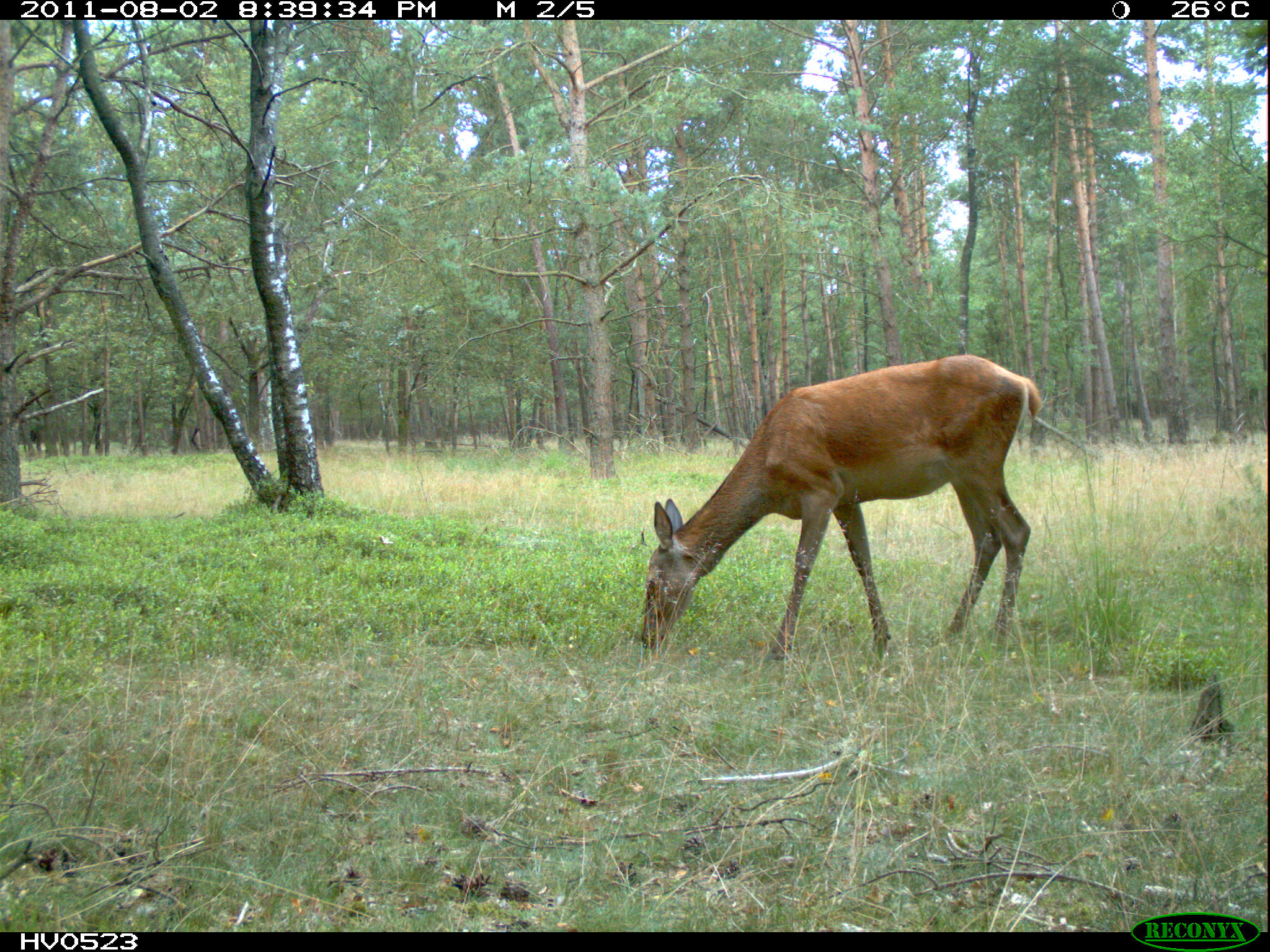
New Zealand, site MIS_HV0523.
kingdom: Animalia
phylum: Chordata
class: Mammalia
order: Artiodactyla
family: Cervidae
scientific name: Cervidae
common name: deer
Deer (Cervidae).